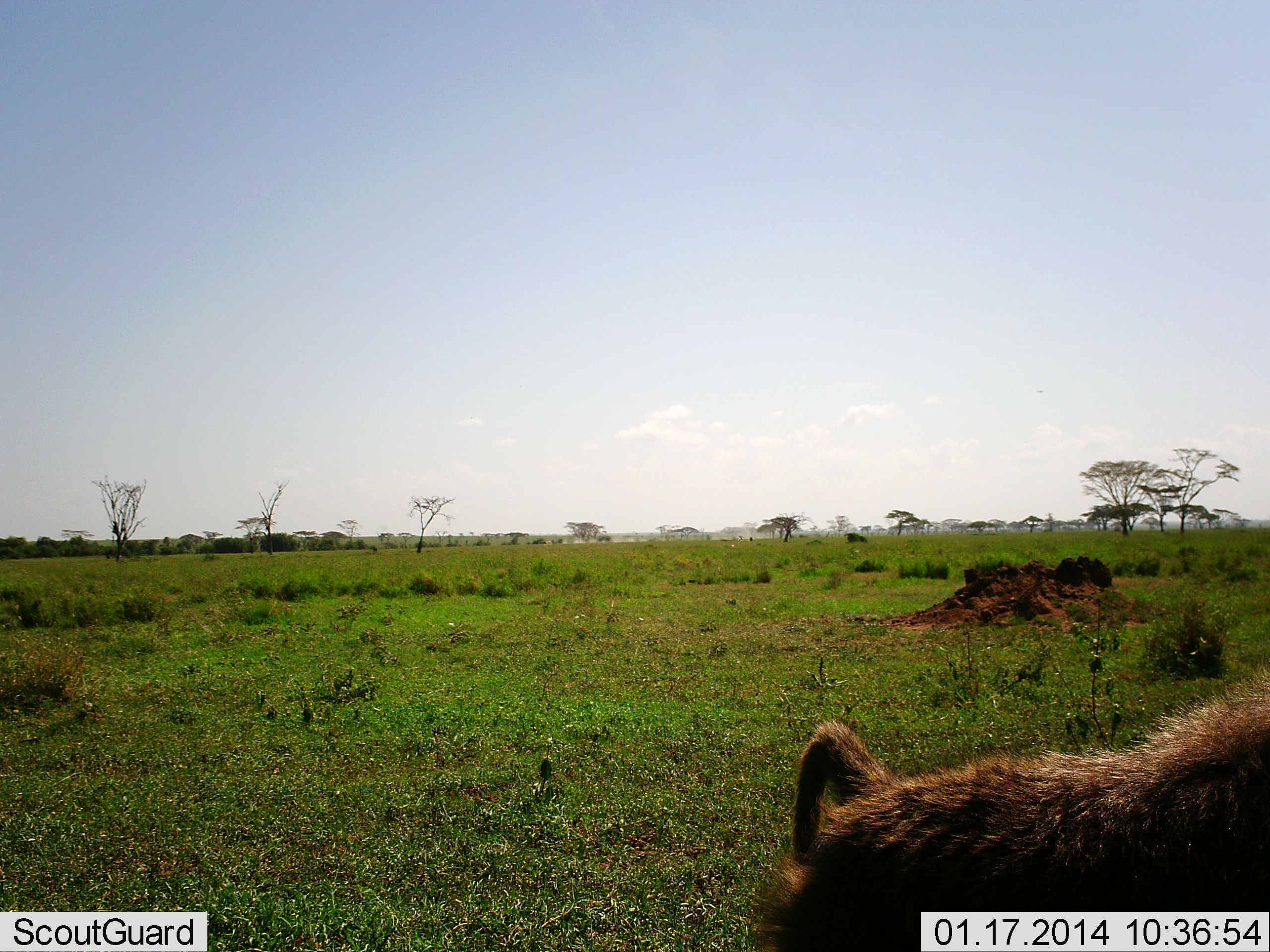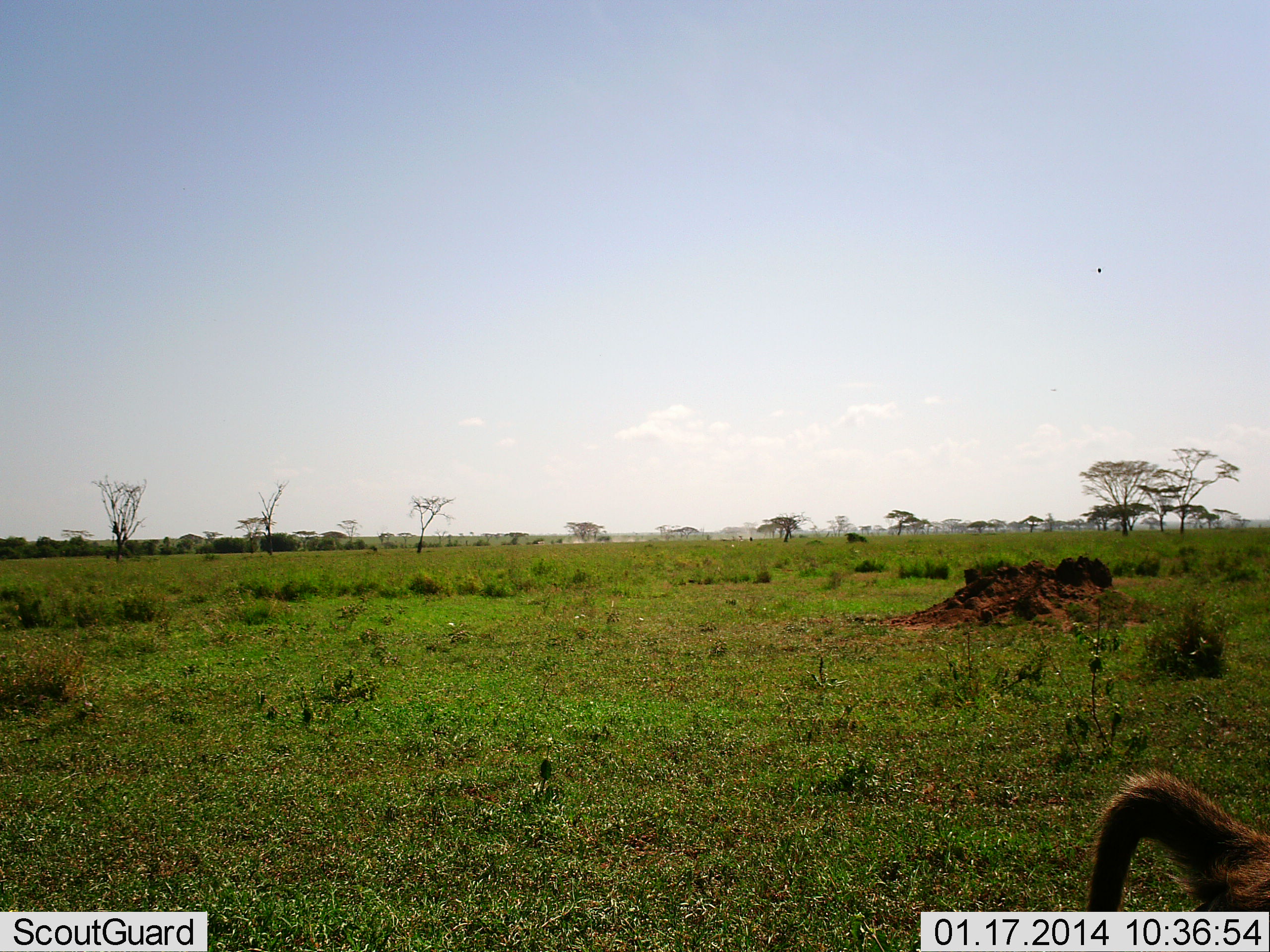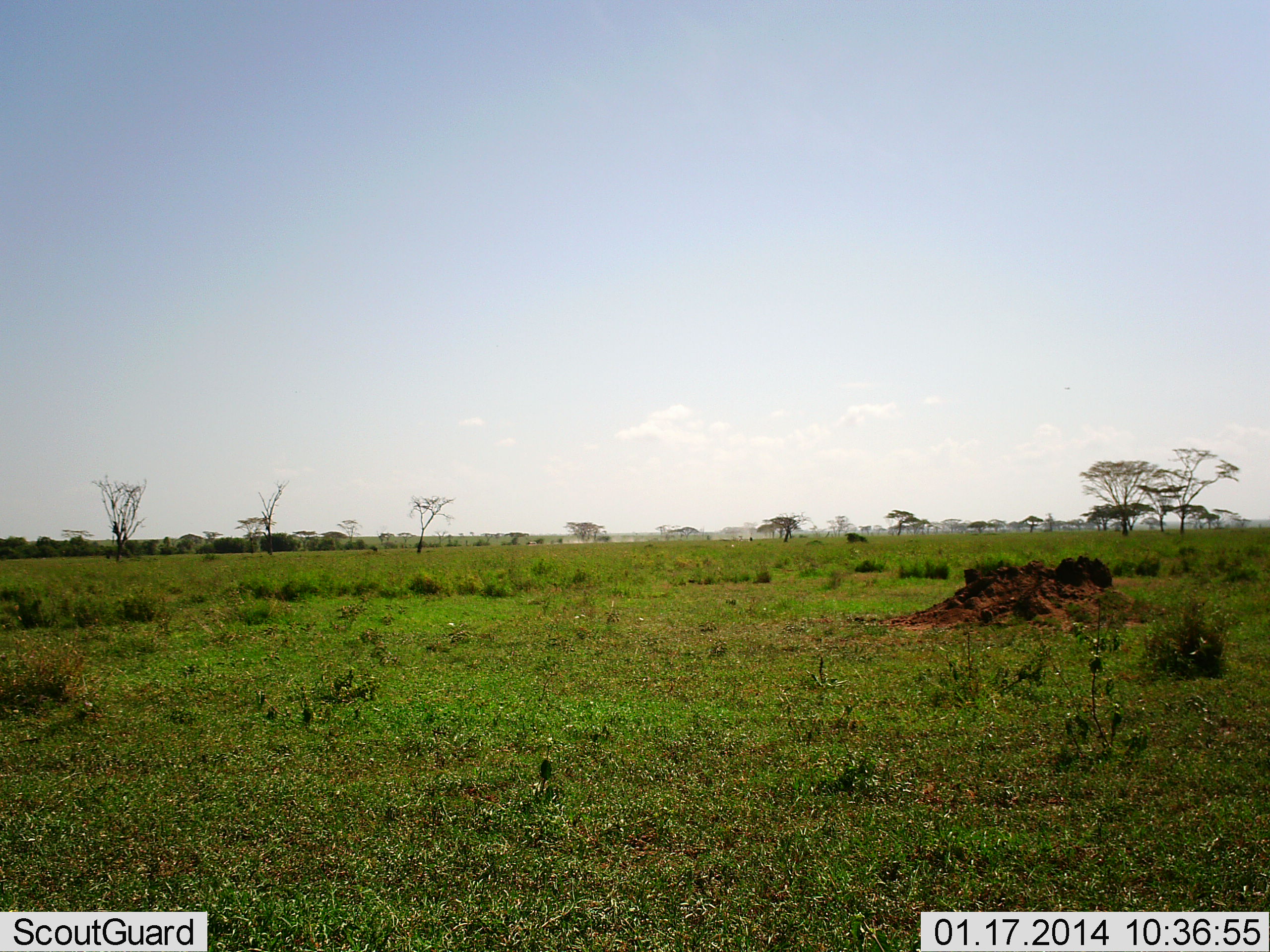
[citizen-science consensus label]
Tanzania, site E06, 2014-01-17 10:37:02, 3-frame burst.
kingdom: Animalia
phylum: Chordata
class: Mammalia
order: Primates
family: Cercopithecidae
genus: Papio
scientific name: Papio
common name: baboon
Baboon (Papio), count 1. Behavior (volunteer vote fractions): standing 10%, resting 0%, moving 90%, interacting 0%. Young present (vote fraction): 0%. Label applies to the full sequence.